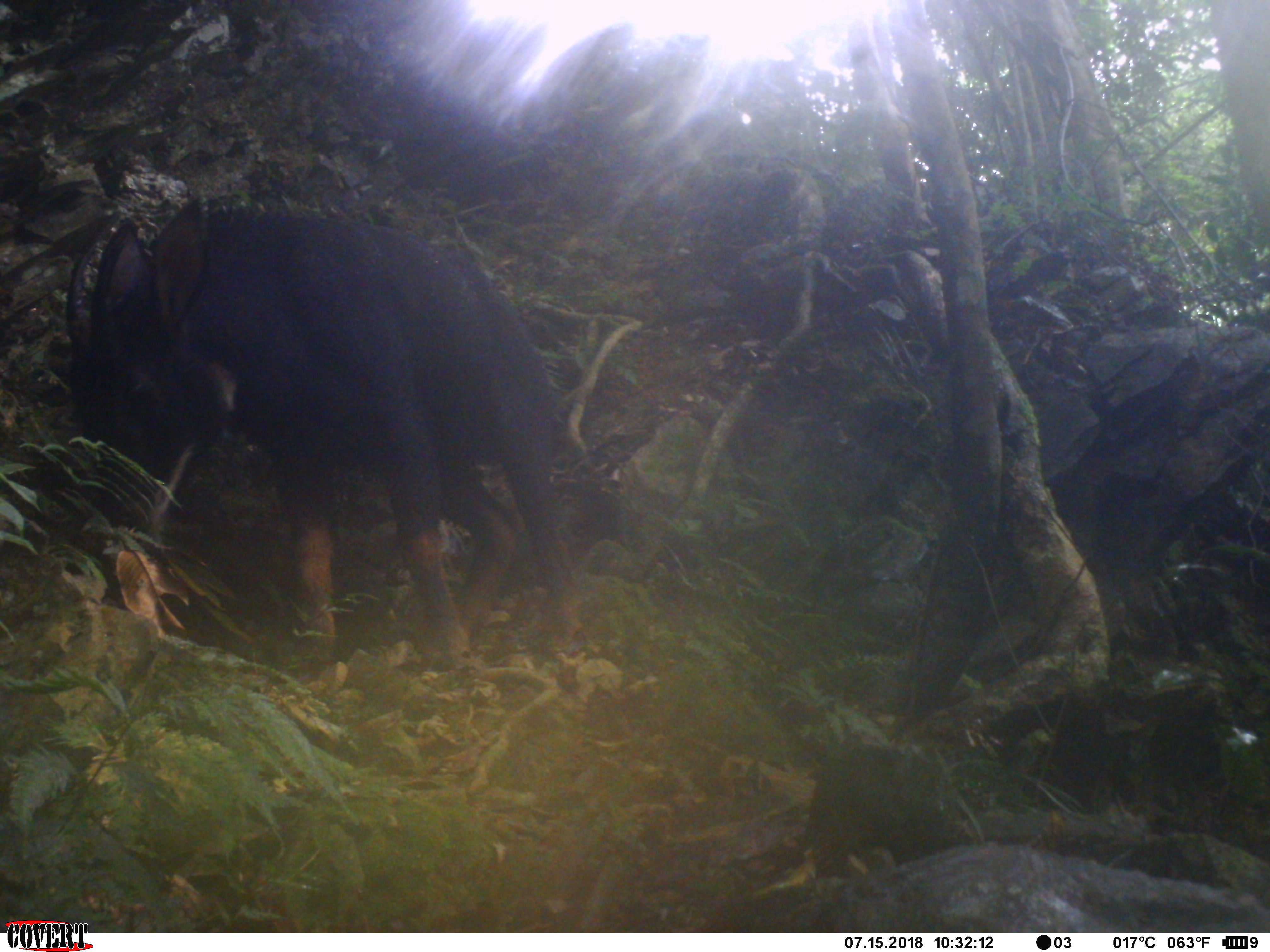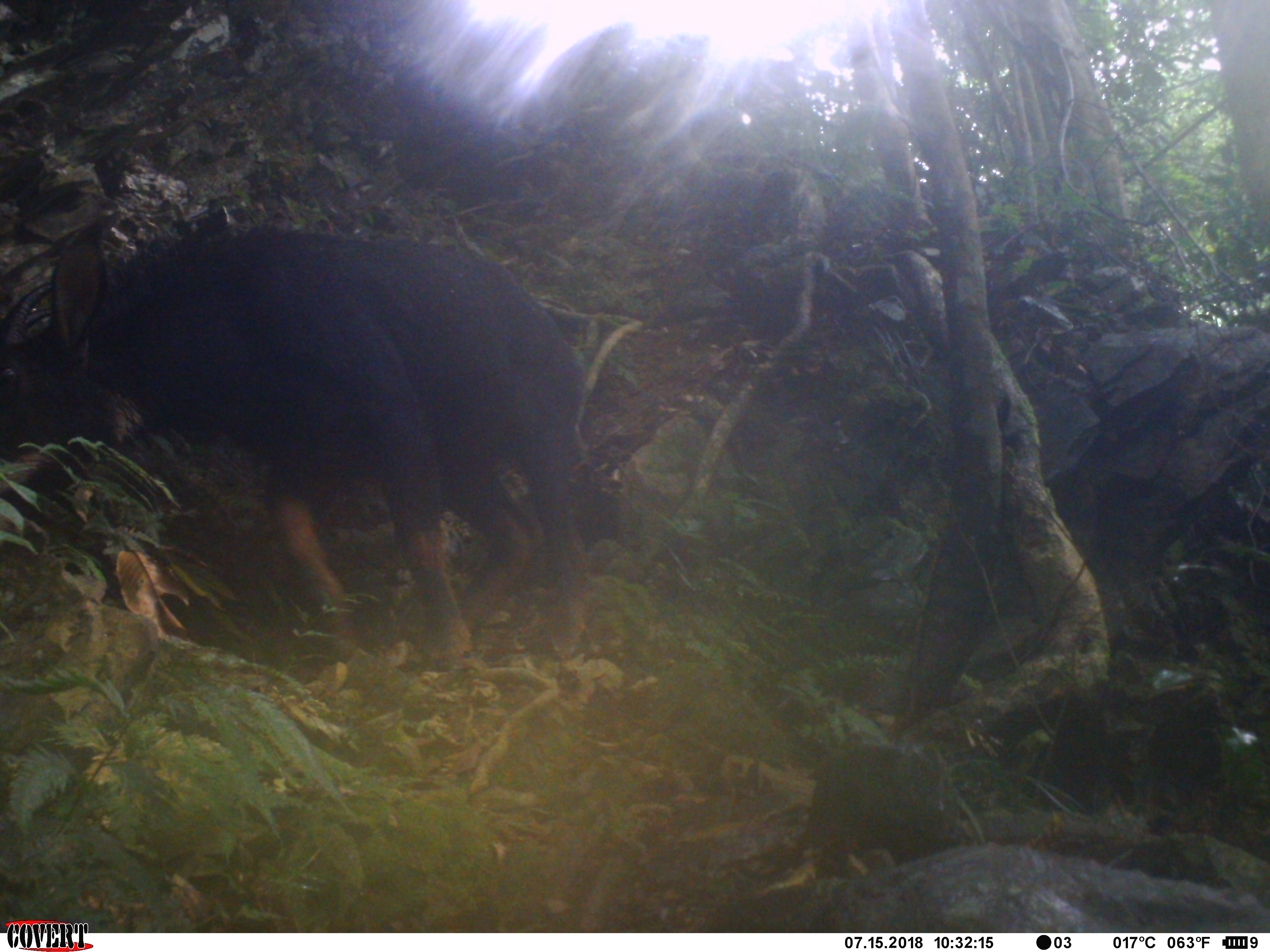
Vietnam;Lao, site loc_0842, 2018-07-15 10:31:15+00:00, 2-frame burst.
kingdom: Animalia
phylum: Chordata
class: Mammalia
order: Artiodactyla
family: Bovidae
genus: Capricornis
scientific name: Capricornis sumatraensis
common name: chinese serow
Chinese serow (Capricornis sumatraensis). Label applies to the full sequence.